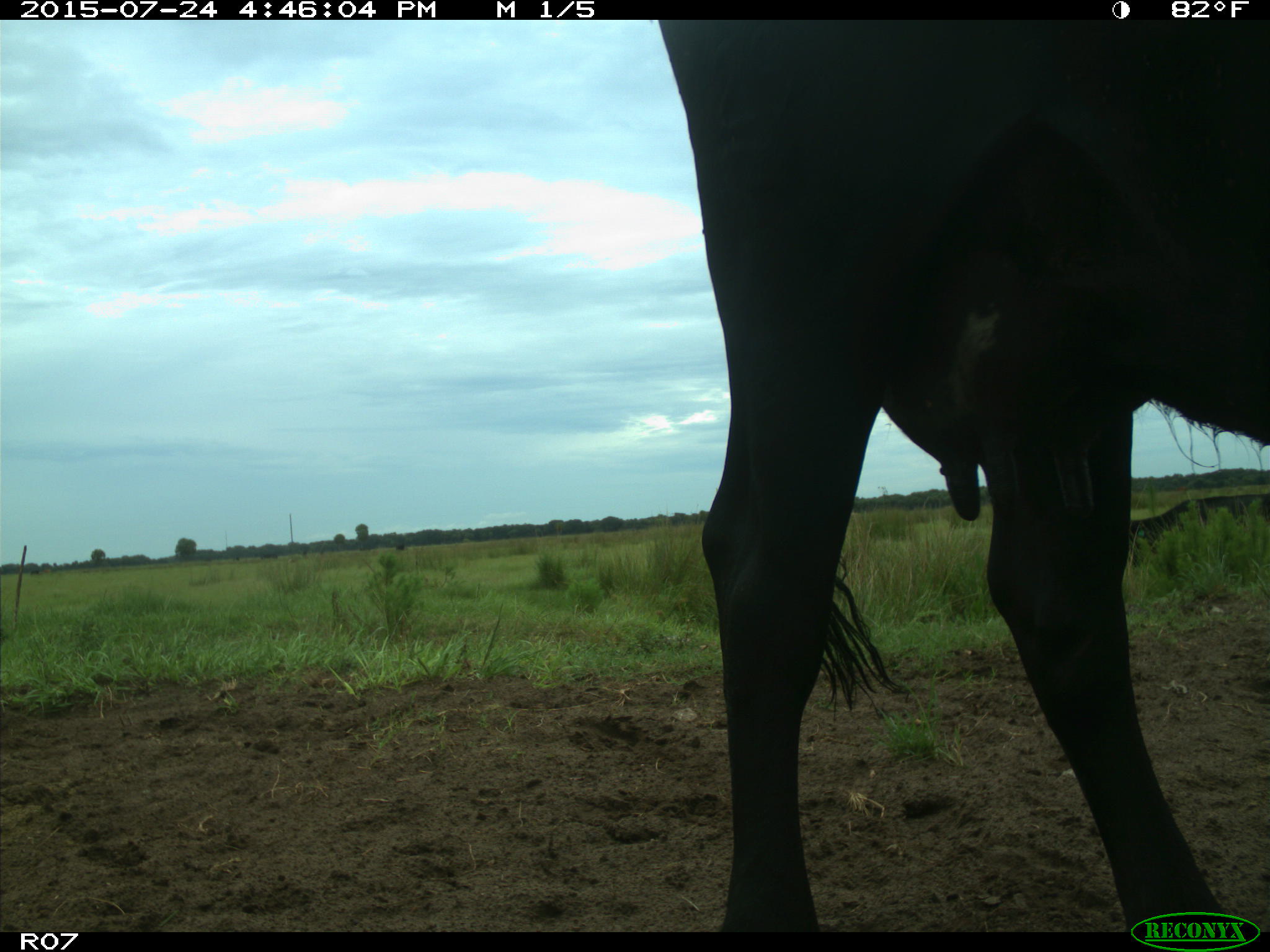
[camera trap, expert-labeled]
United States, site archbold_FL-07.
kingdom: Animalia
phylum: Chordata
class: Mammalia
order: Artiodactyla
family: Bovidae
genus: Bos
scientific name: Bos taurus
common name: domestic cow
Bos taurus (domestic cow).